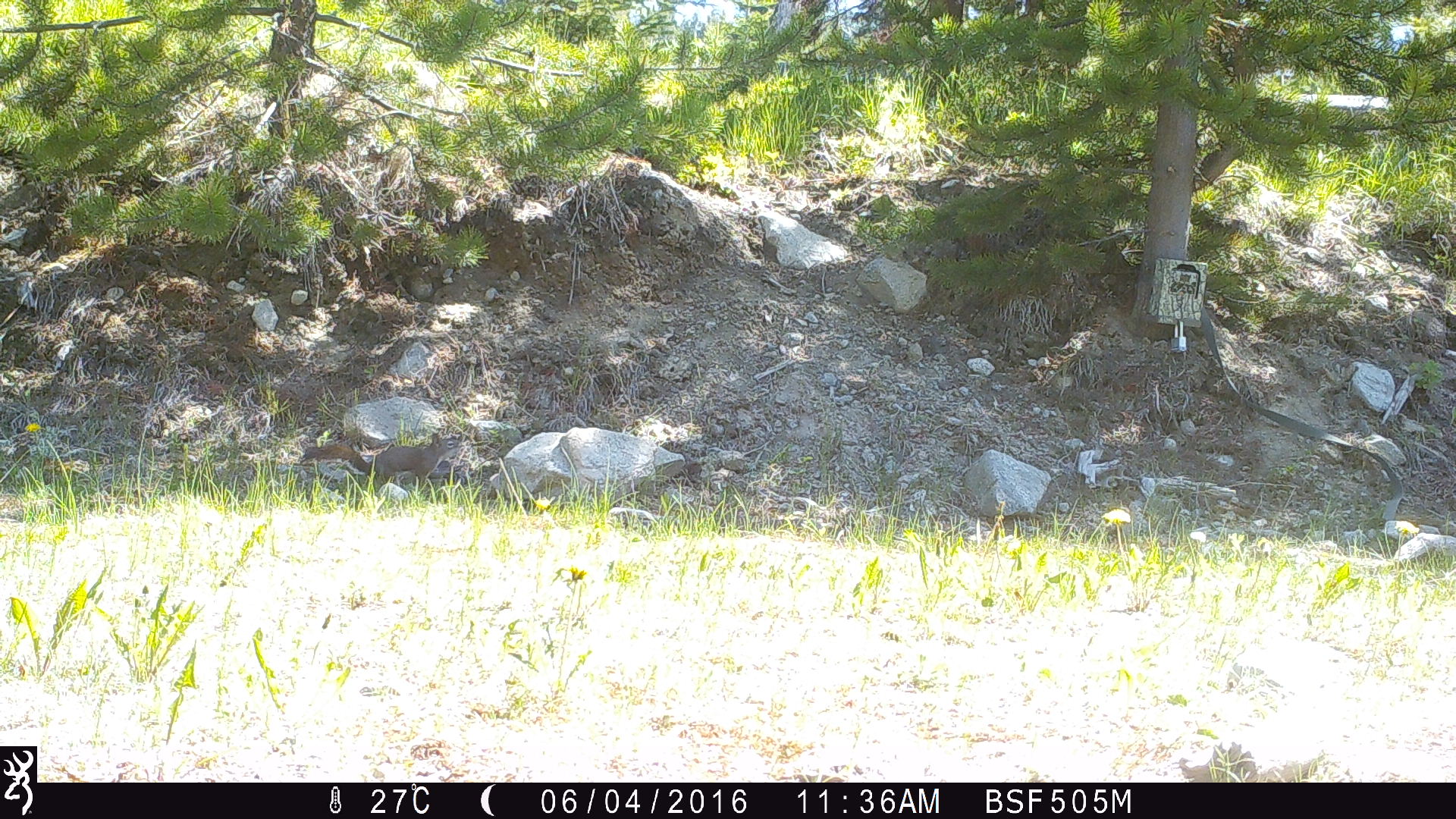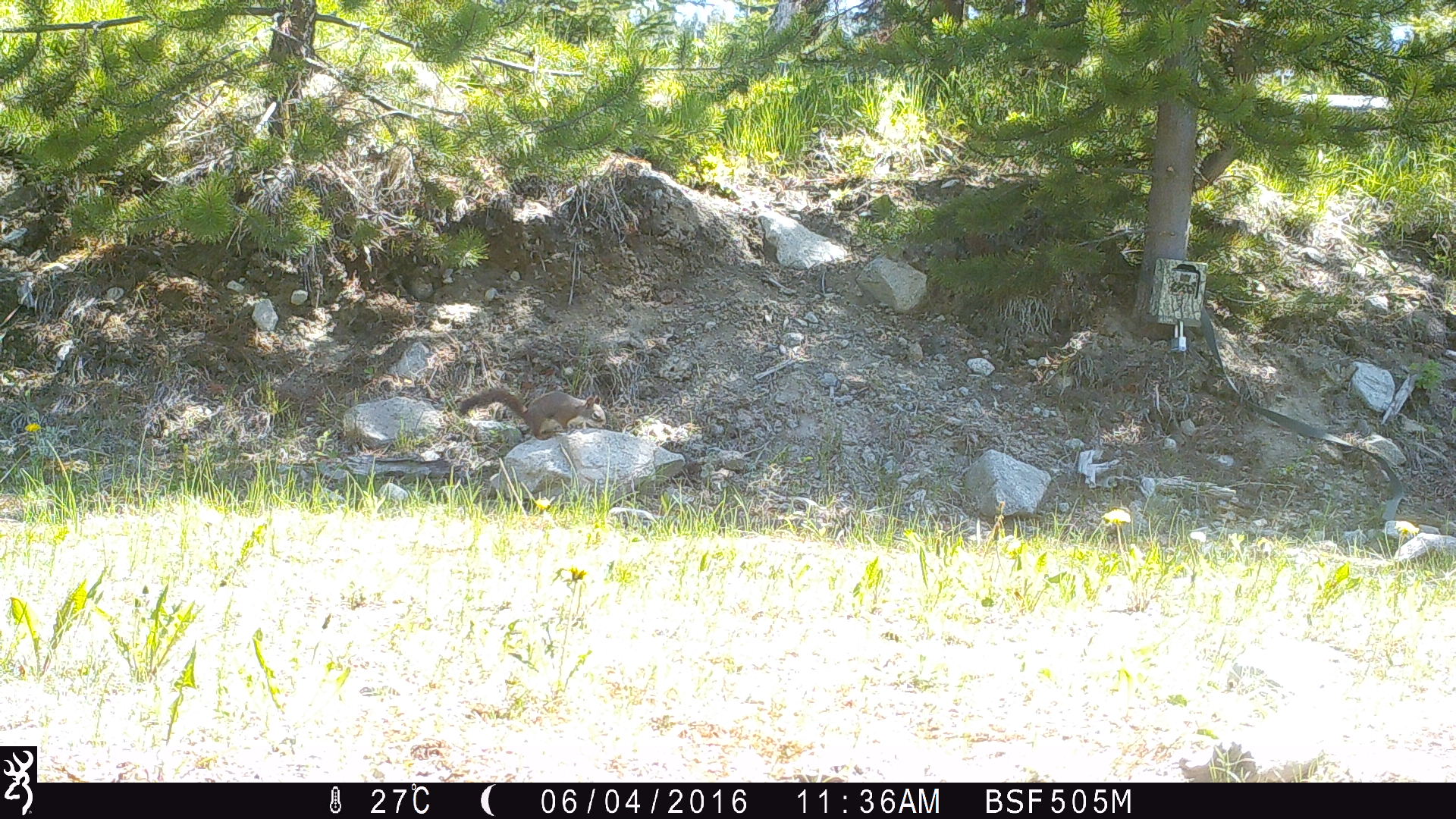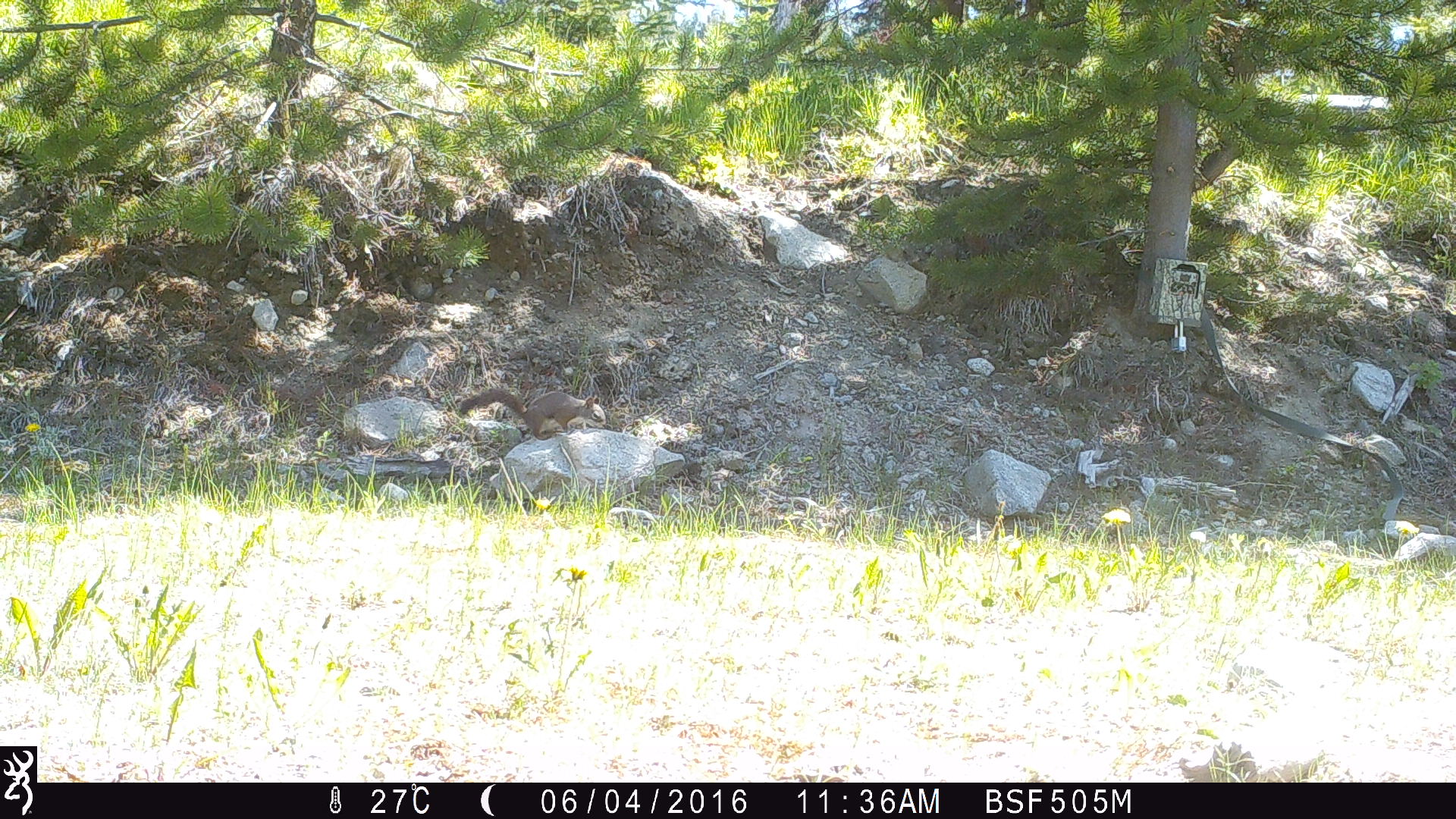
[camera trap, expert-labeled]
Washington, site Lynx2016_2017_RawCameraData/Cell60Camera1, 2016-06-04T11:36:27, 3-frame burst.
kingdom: Animalia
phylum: Chordata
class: Mammalia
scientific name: Mammalia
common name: small mammal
Small mammal (Mammalia). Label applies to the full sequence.